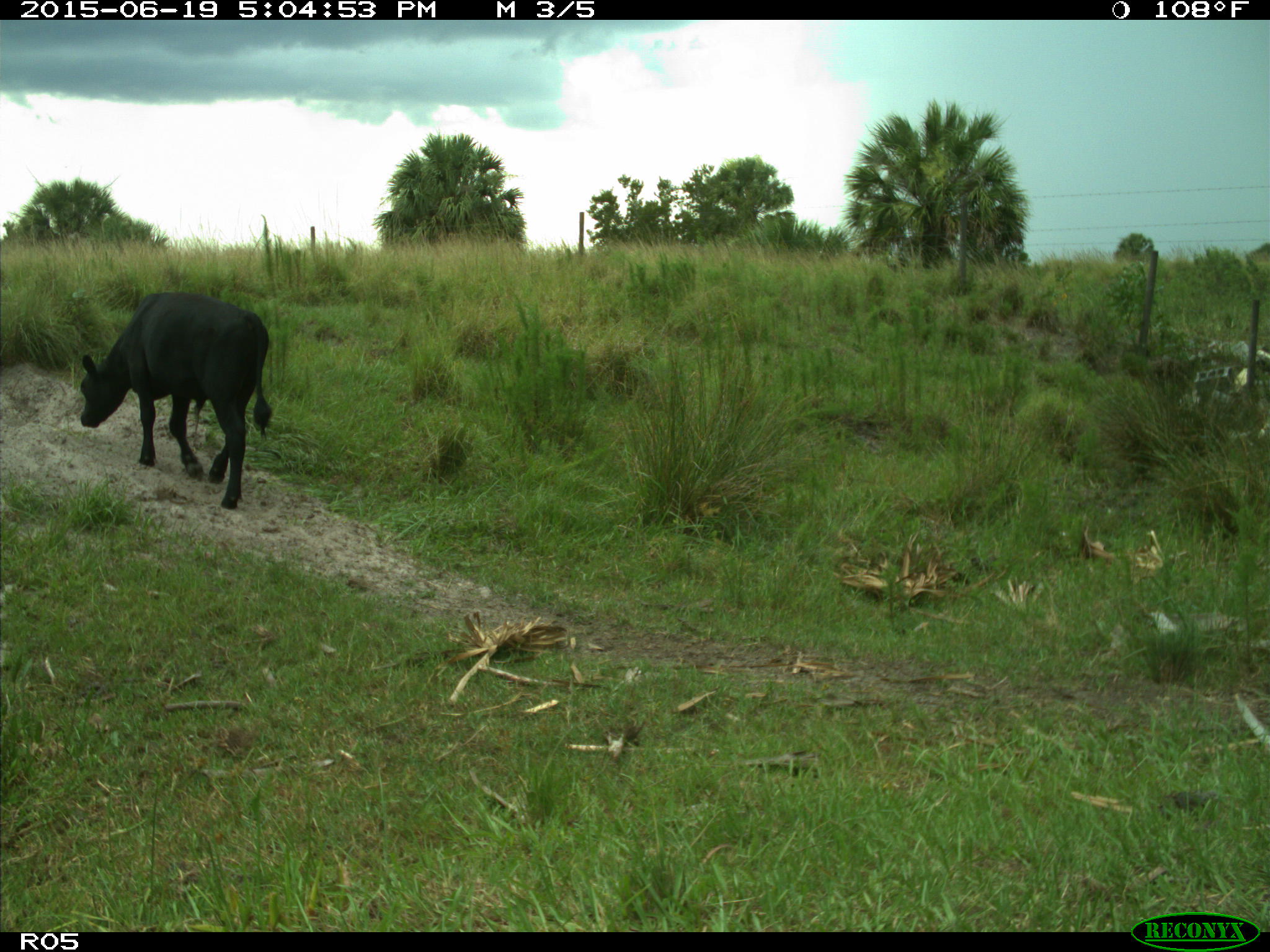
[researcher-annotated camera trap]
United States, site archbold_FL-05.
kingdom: Animalia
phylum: Chordata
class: Mammalia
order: Artiodactyla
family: Bovidae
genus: Bos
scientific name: Bos taurus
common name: domestic cow